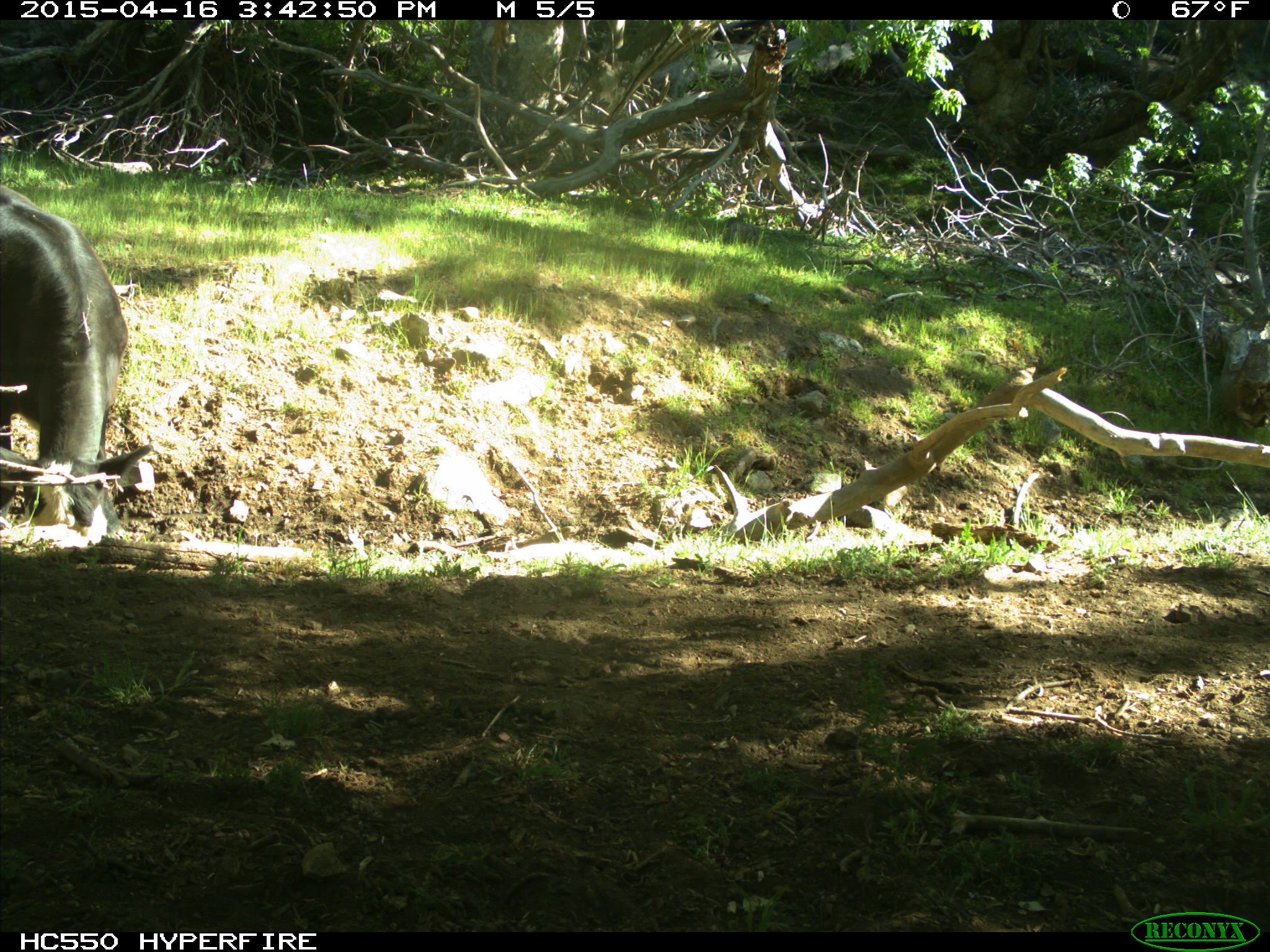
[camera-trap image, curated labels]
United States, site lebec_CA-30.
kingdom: Animalia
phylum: Chordata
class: Mammalia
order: Artiodactyla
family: Bovidae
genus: Bos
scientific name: Bos taurus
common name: domestic cow